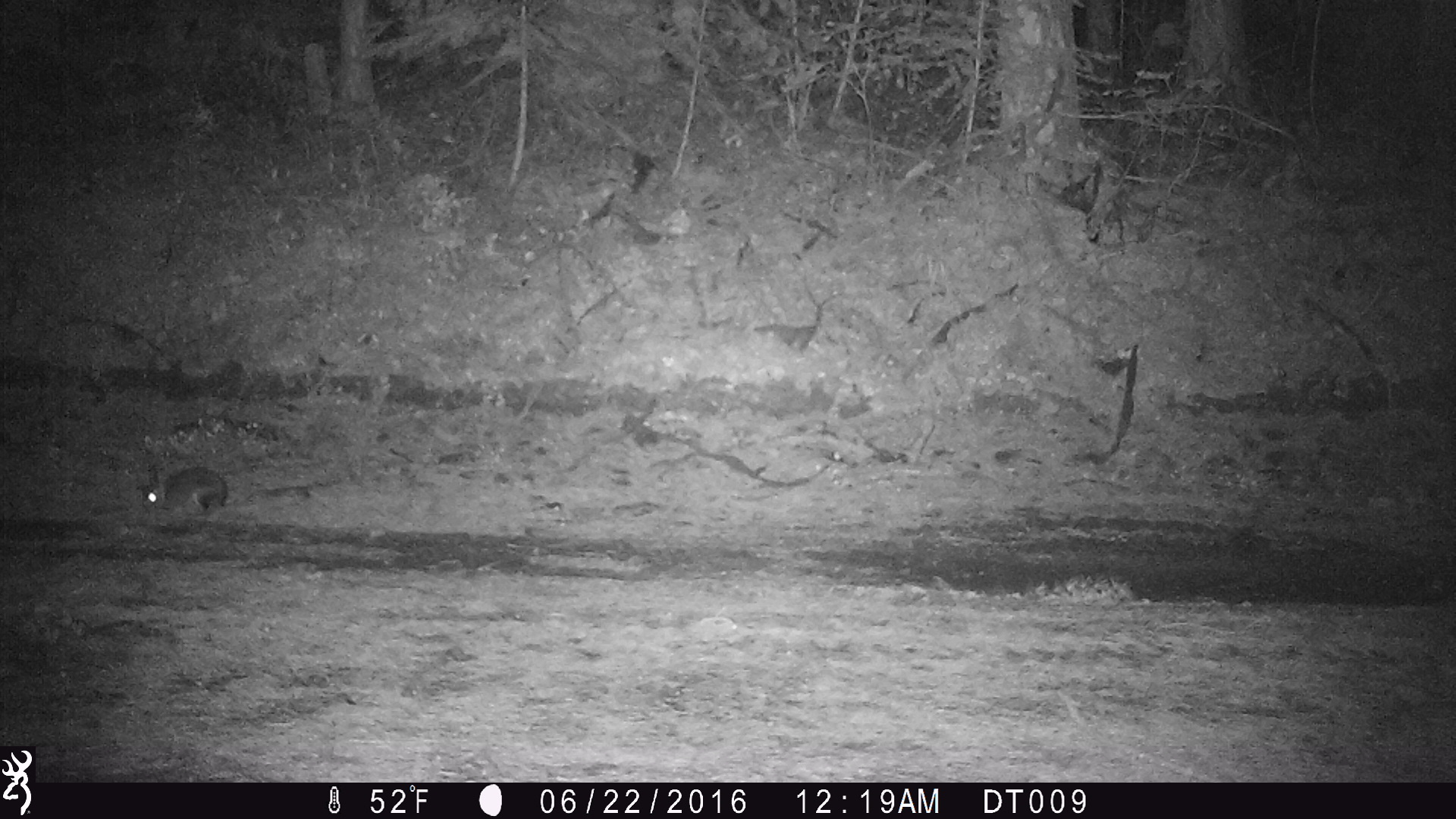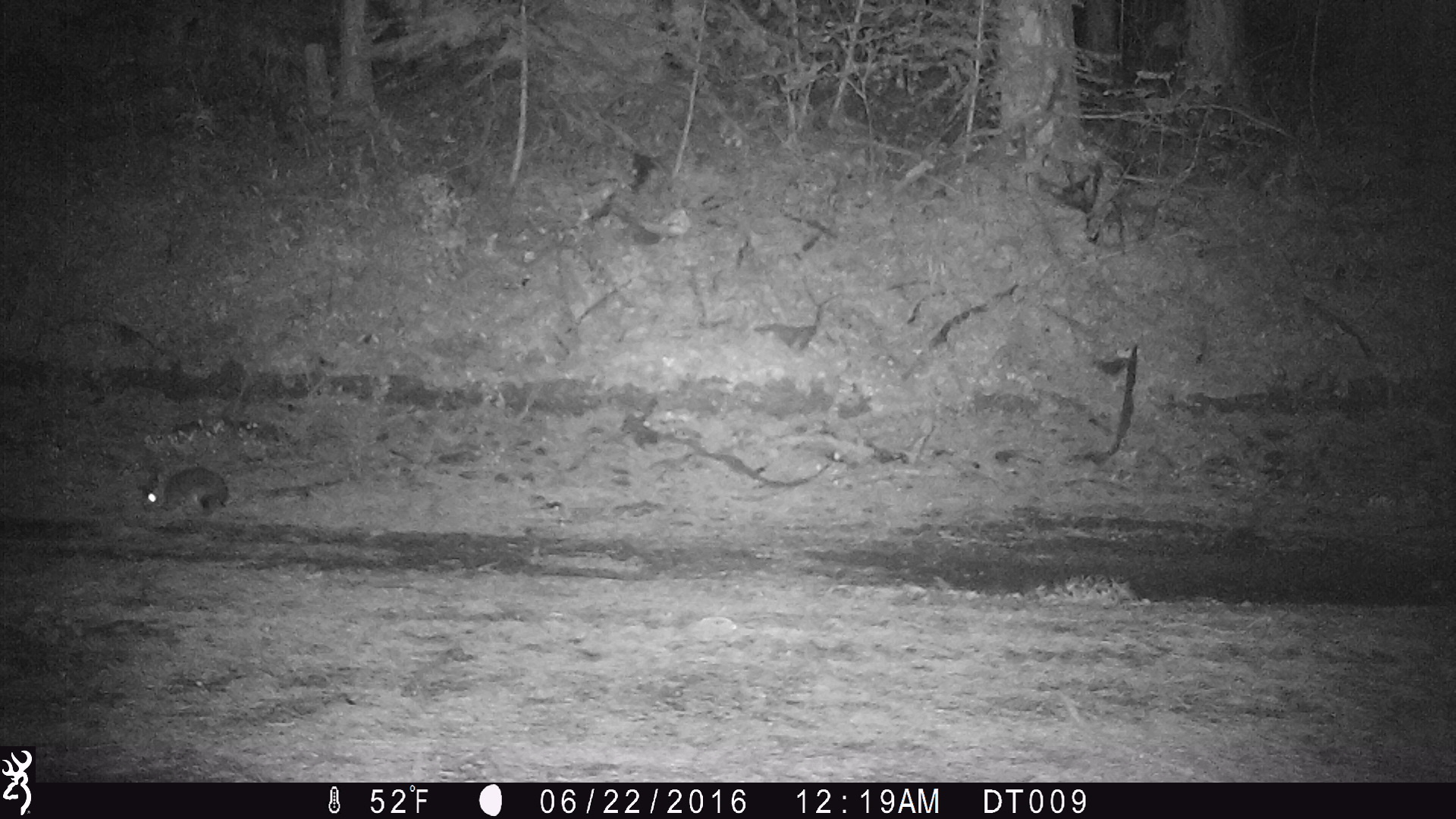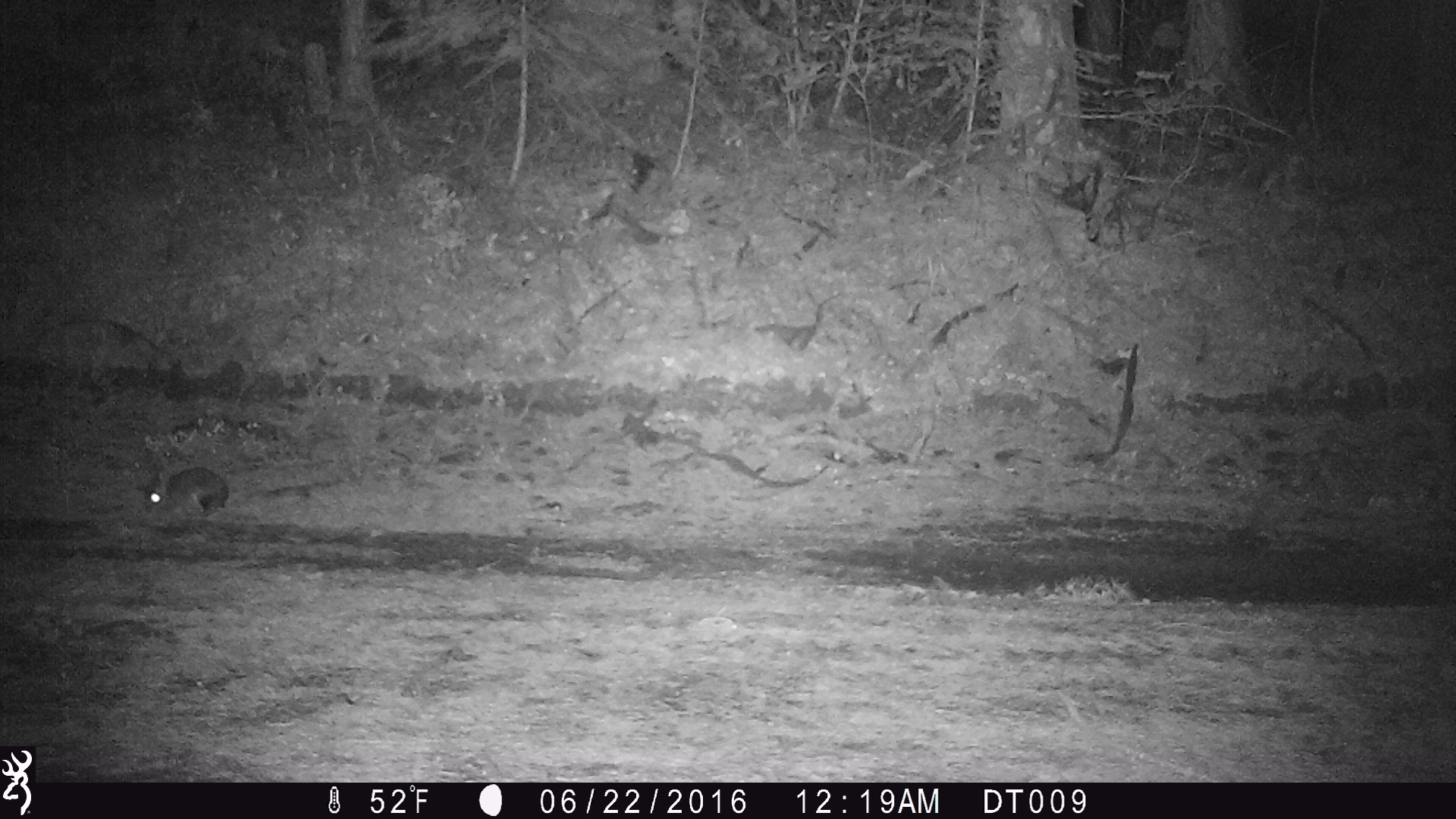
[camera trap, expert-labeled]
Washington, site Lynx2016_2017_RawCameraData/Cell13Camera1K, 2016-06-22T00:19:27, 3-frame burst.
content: unidentified animal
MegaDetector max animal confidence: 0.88